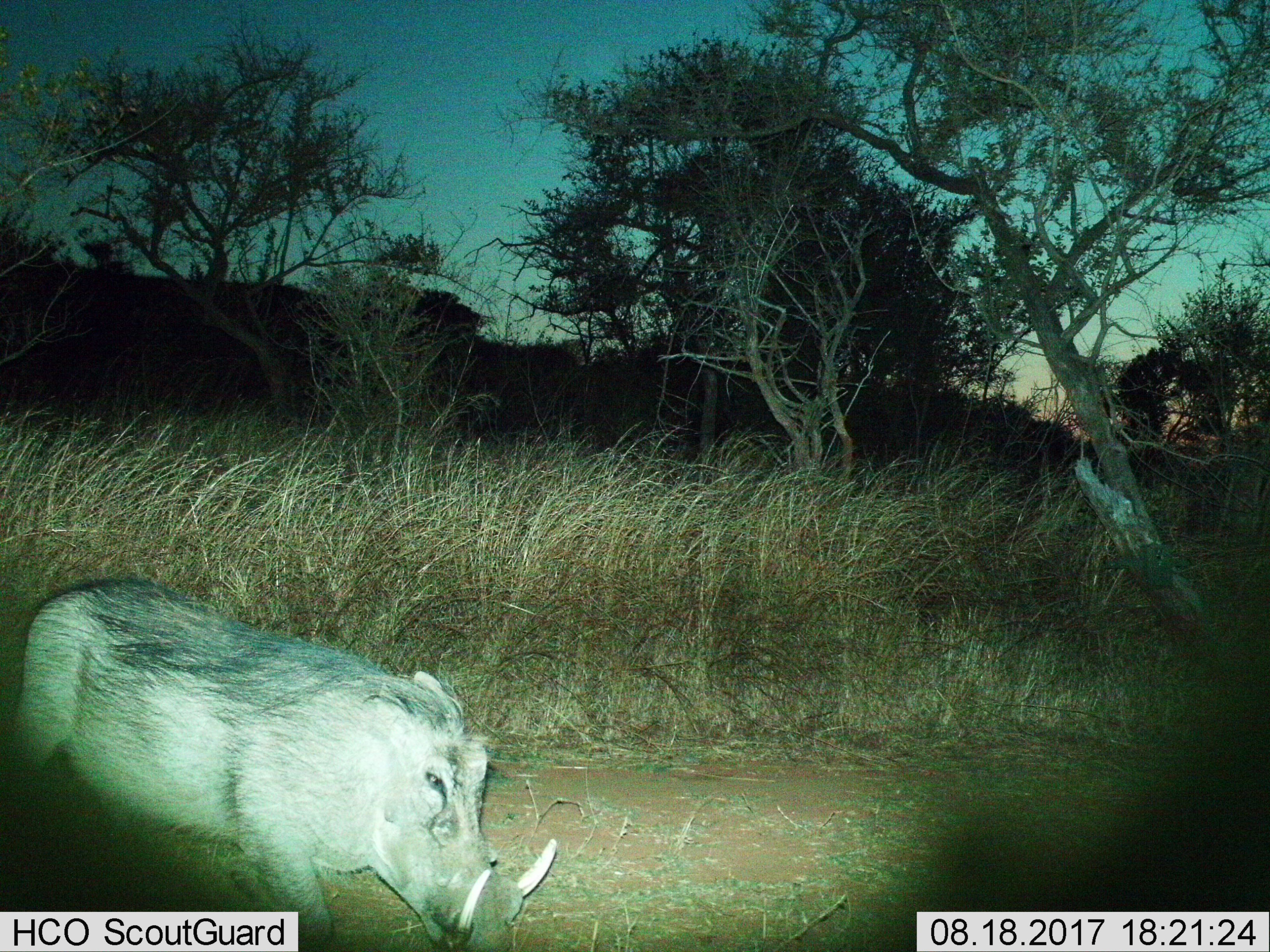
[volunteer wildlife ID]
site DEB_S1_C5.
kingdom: Animalia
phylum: Chordata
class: Mammalia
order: Artiodactyla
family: Suidae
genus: Phacochoerus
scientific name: Phacochoerus africanus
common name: warthog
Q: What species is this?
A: Warthog (Phacochoerus africanus).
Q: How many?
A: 1.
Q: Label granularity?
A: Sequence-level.